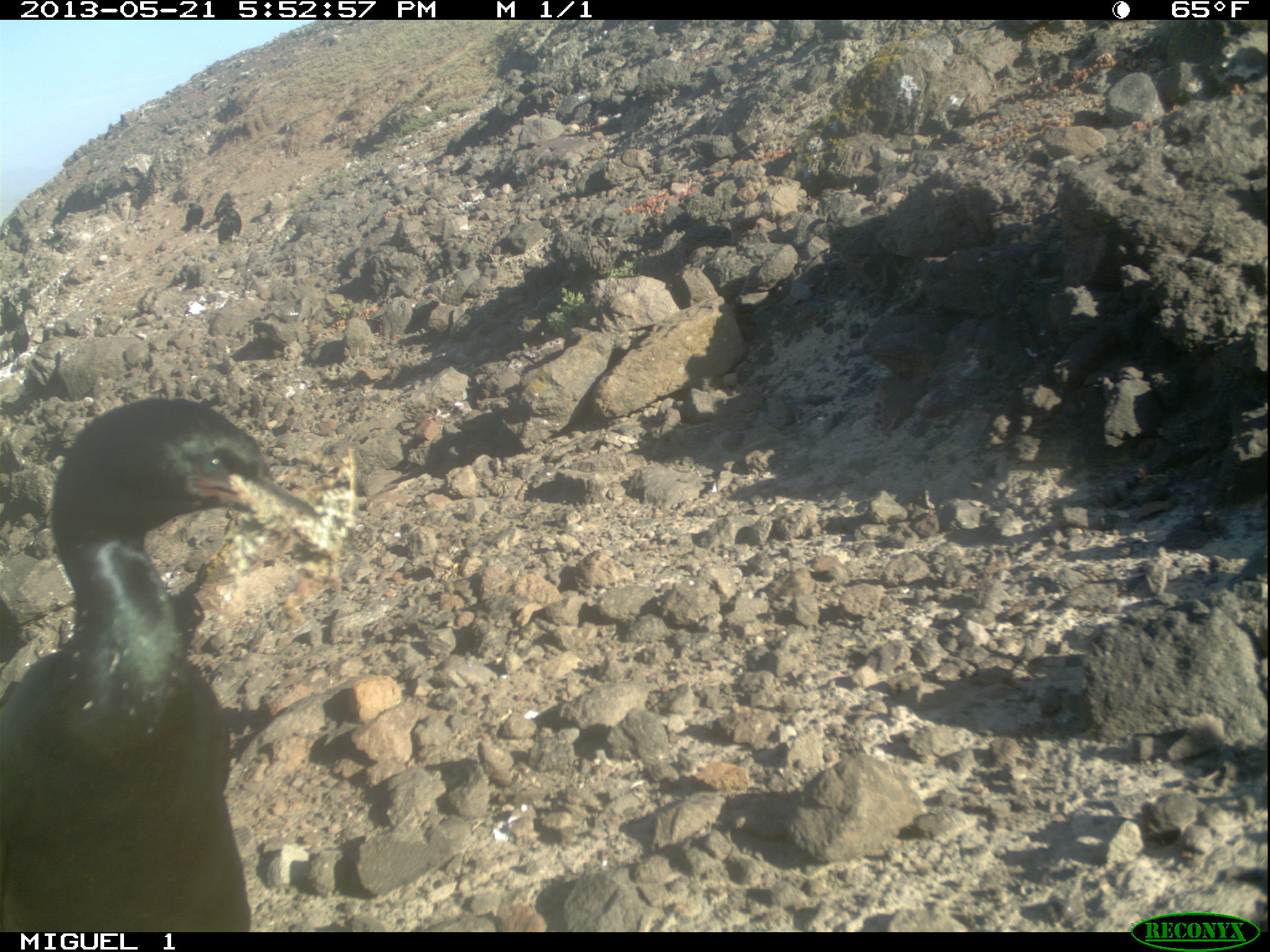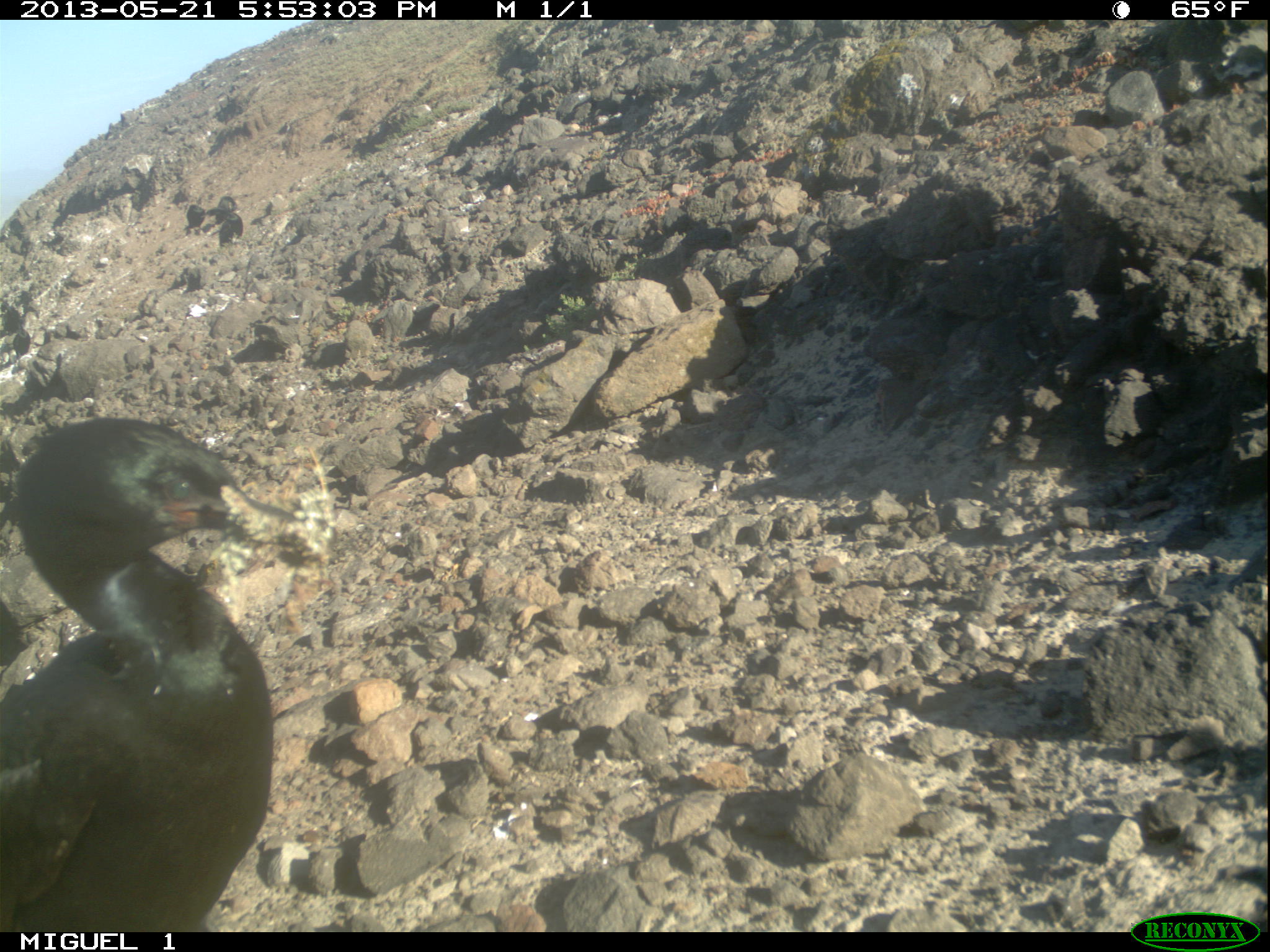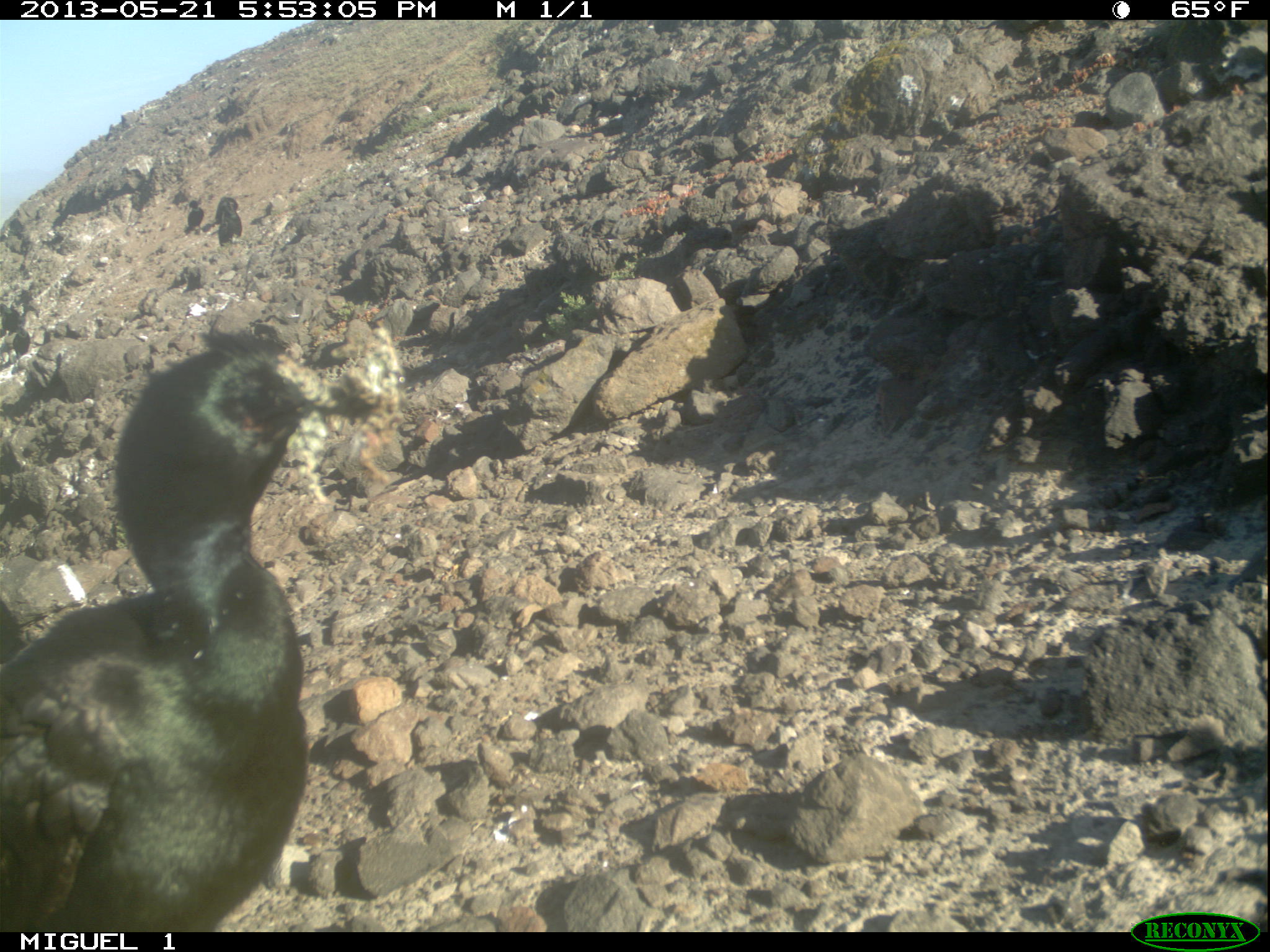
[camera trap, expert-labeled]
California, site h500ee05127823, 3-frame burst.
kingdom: Animalia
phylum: Chordata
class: Aves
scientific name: Aves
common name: bird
Bird (Aves).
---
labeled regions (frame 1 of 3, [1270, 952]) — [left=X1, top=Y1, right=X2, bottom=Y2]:
bird: [left=0, top=397, right=316, bottom=932]; [left=218, top=198, right=242, bottom=245]; [left=185, top=203, right=203, bottom=231]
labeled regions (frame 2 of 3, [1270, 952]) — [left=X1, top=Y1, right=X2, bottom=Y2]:
bird: [left=0, top=416, right=314, bottom=928]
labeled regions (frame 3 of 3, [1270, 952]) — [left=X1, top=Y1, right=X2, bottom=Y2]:
bird: [left=0, top=332, right=386, bottom=932]; [left=214, top=196, right=243, bottom=247]; [left=185, top=200, right=204, bottom=234]